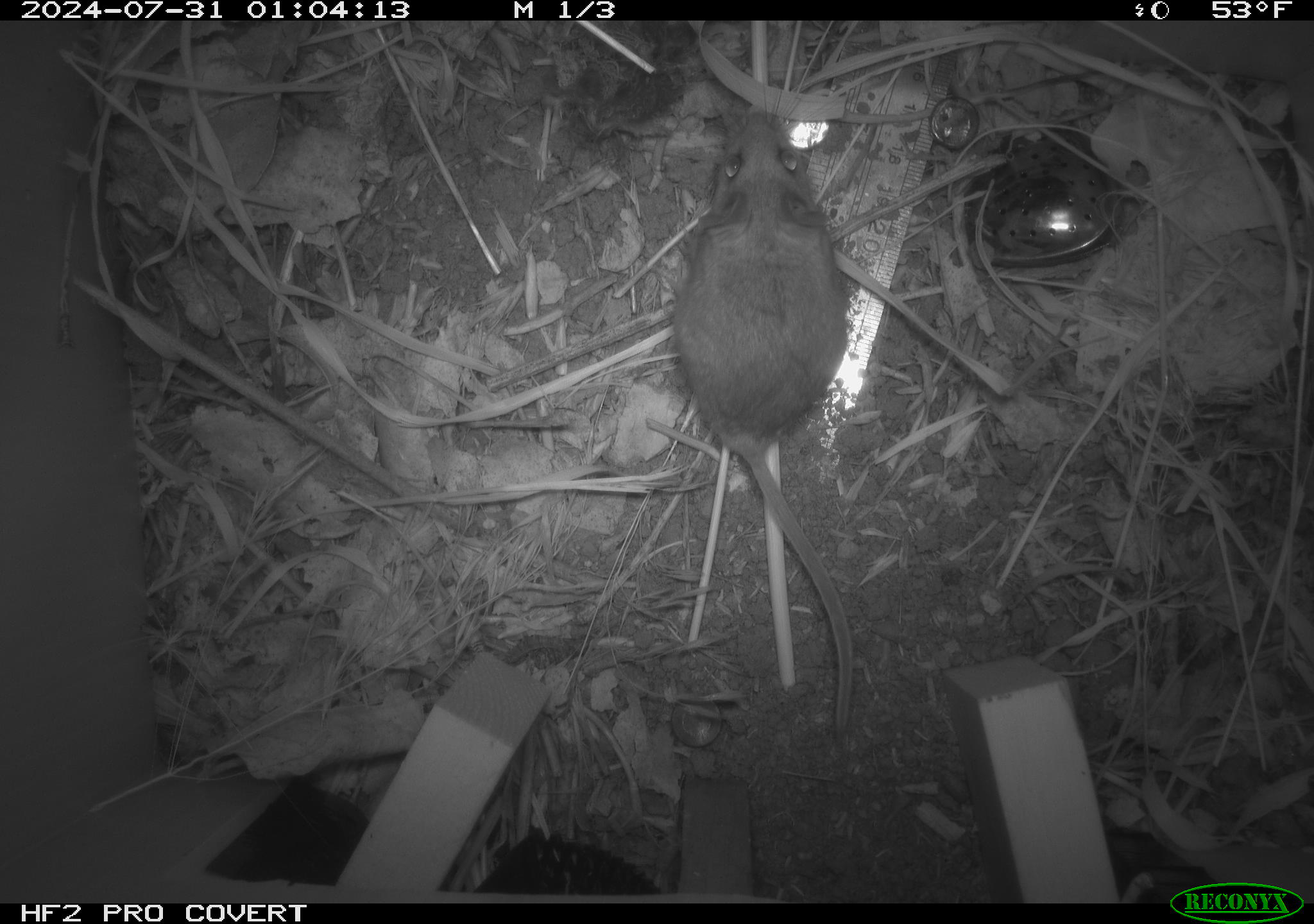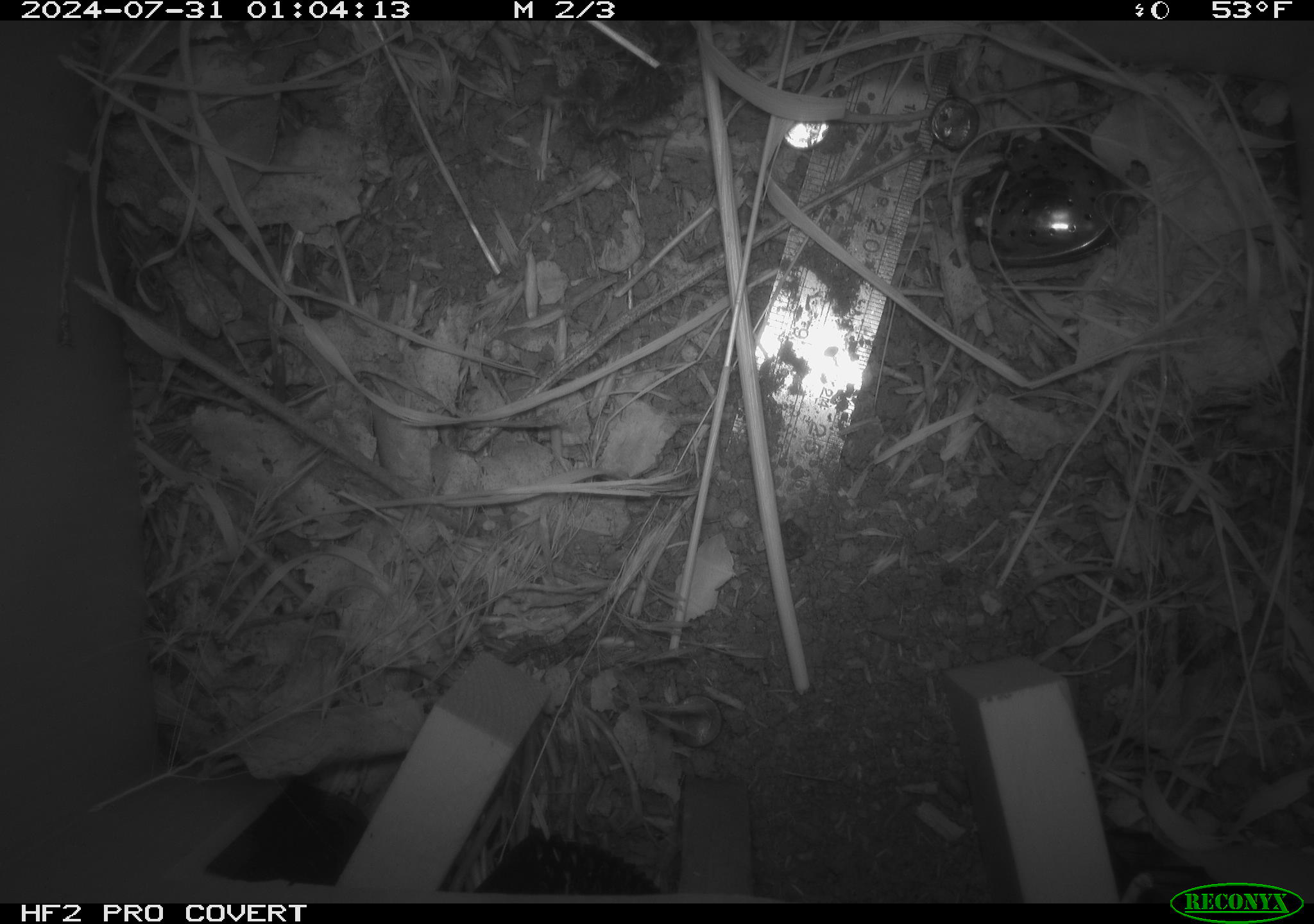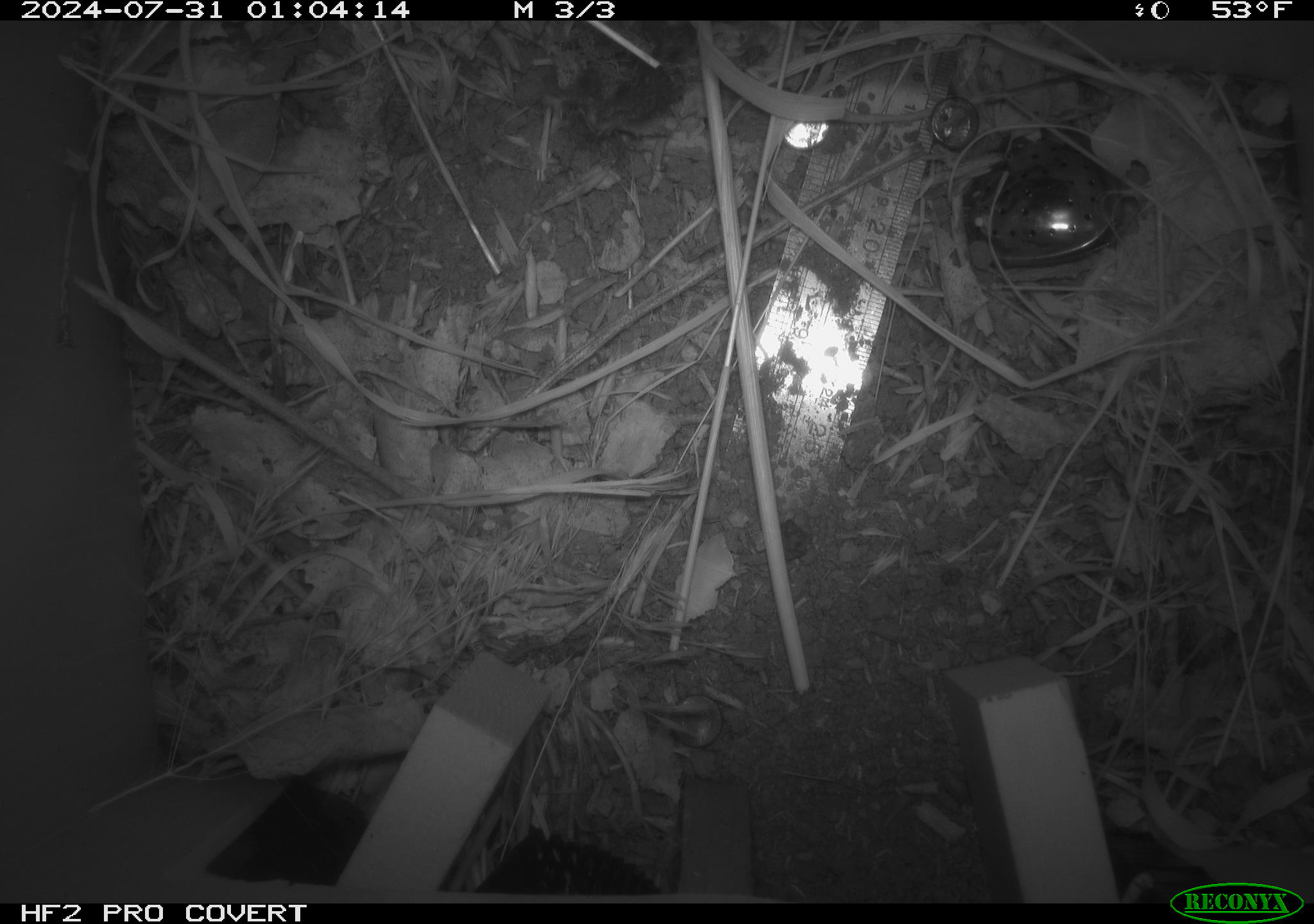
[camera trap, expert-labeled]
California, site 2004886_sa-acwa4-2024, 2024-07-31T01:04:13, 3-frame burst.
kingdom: Animalia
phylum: Chordata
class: Mammalia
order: Rodentia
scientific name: Rodentia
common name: mouse species